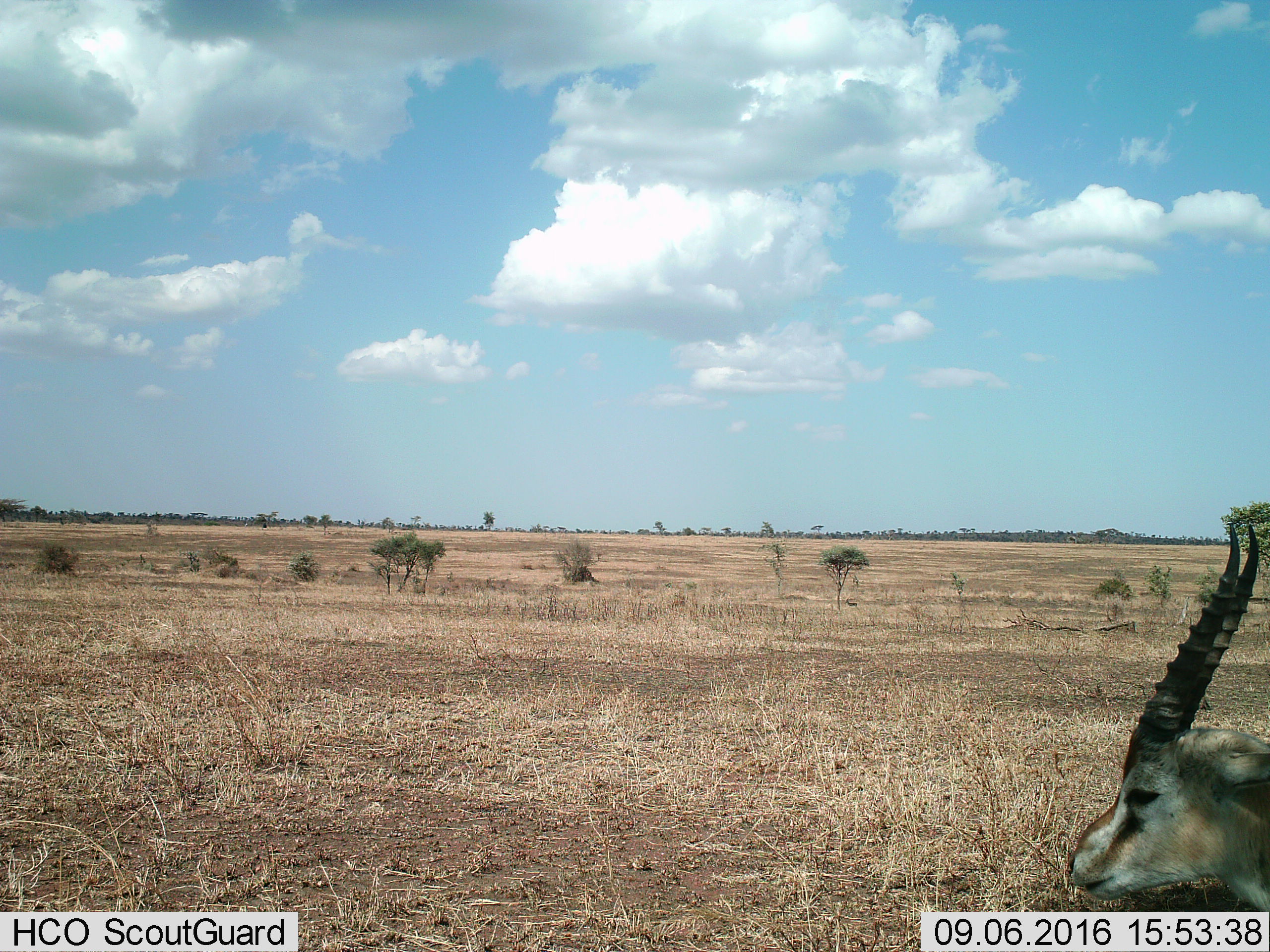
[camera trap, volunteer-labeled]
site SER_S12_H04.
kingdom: Animalia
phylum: Chordata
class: Mammalia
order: Artiodactyla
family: Bovidae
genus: Eudorcas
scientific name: Eudorcas thomsonii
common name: thomson's gazelle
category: gazellethomsons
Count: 1.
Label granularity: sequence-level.